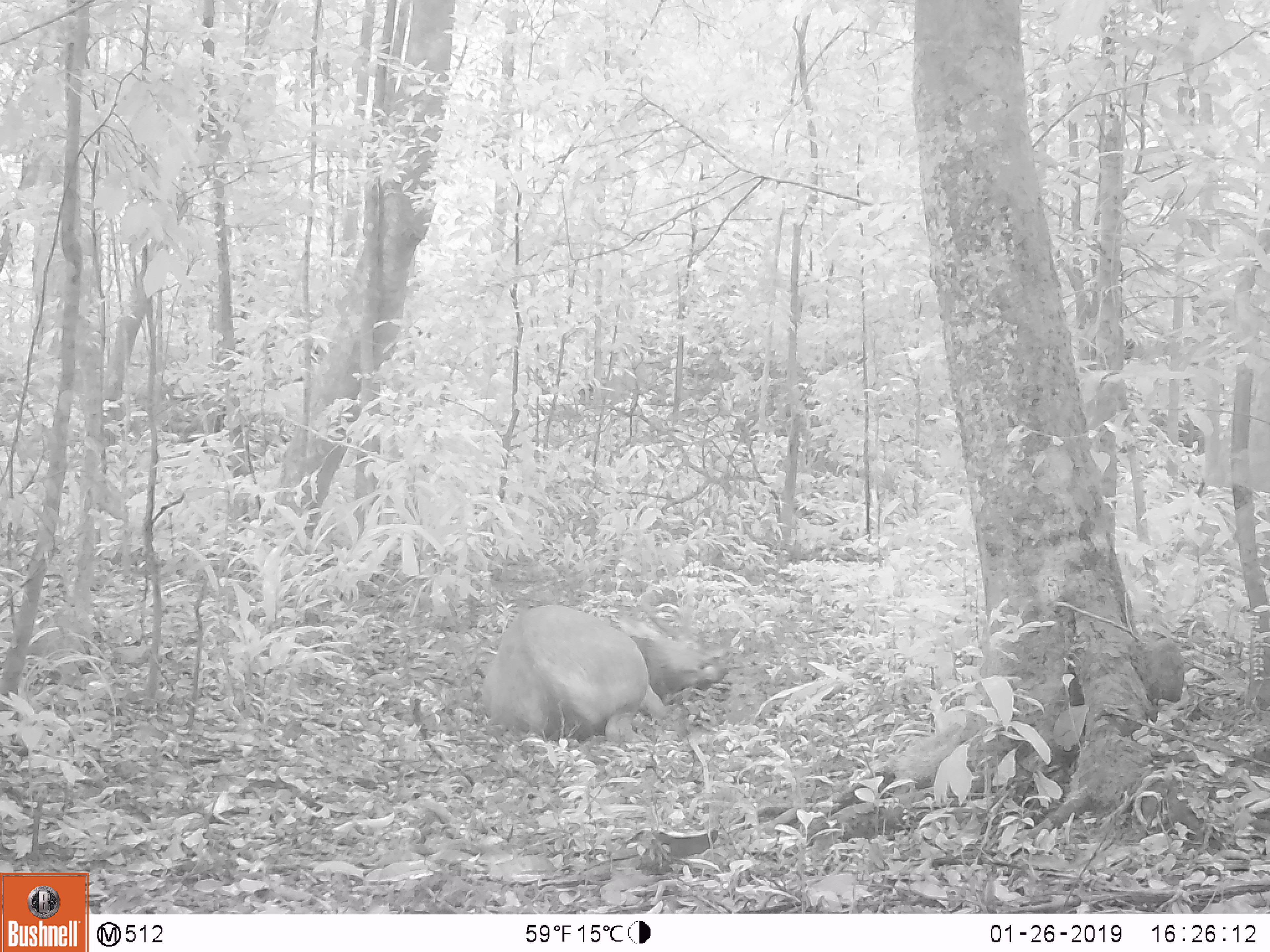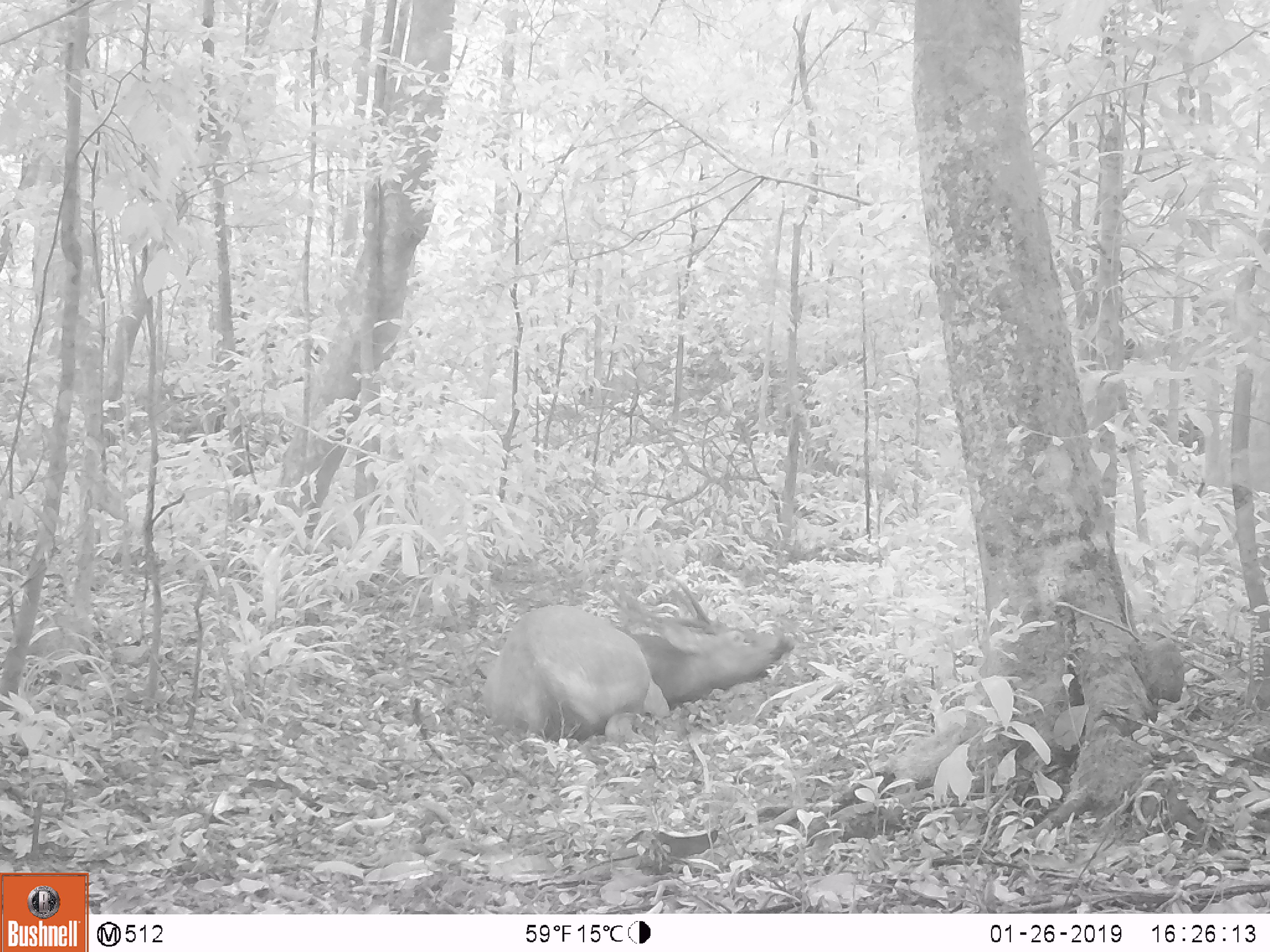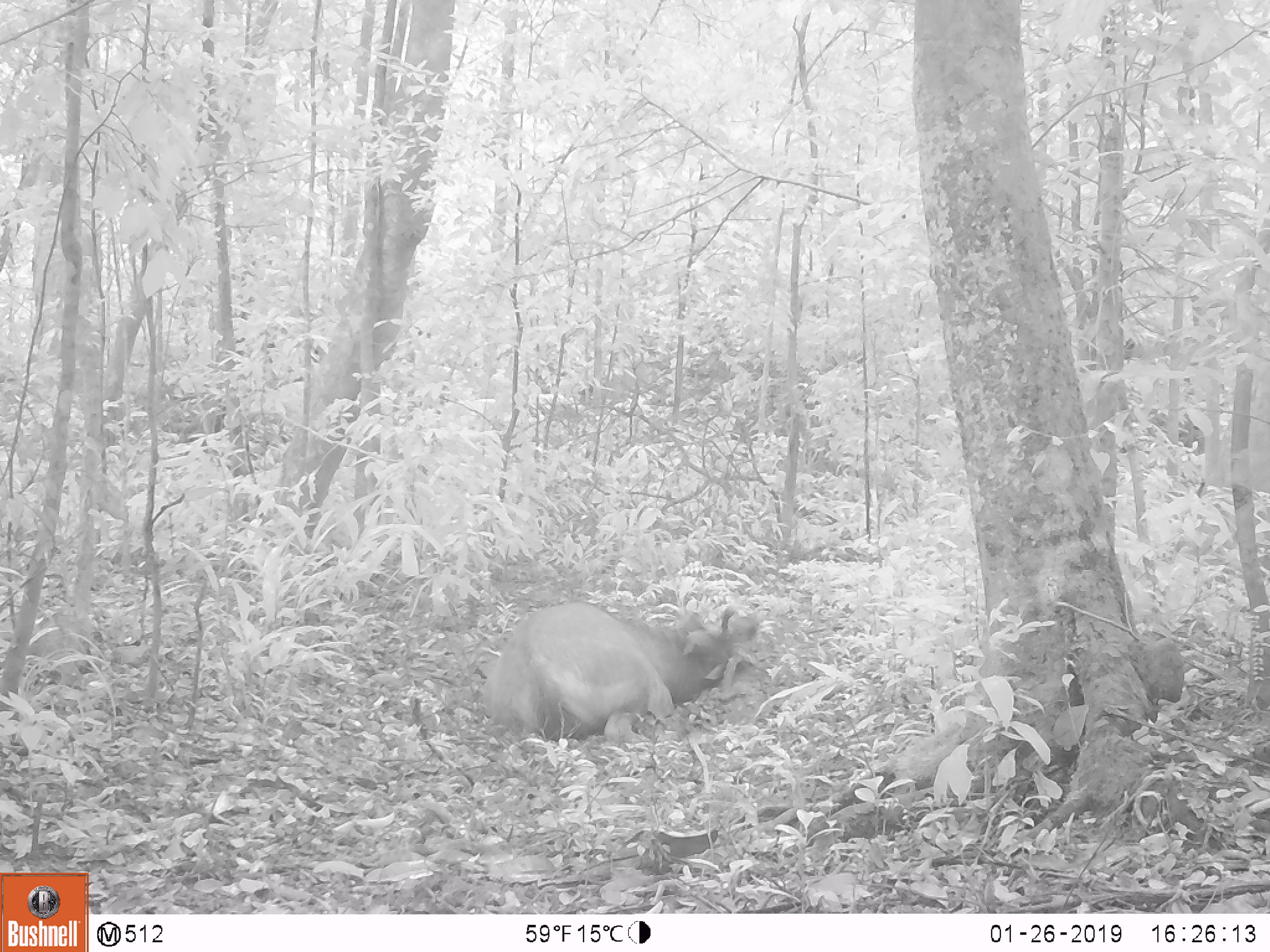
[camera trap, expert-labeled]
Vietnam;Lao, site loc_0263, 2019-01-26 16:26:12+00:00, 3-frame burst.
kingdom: Animalia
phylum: Chordata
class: Mammalia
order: Artiodactyla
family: Cervidae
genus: Rusa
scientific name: Rusa unicolor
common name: sambar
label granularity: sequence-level